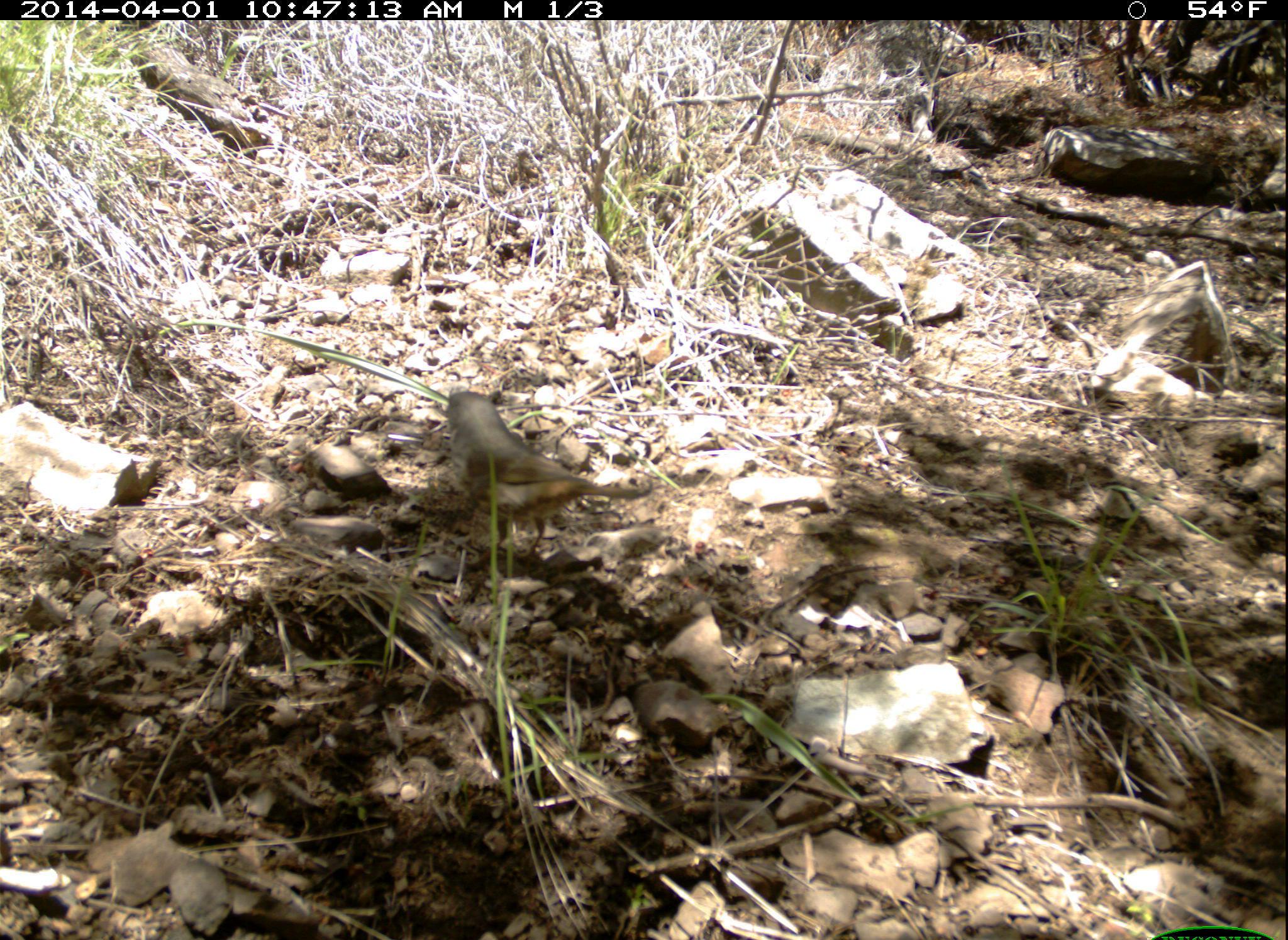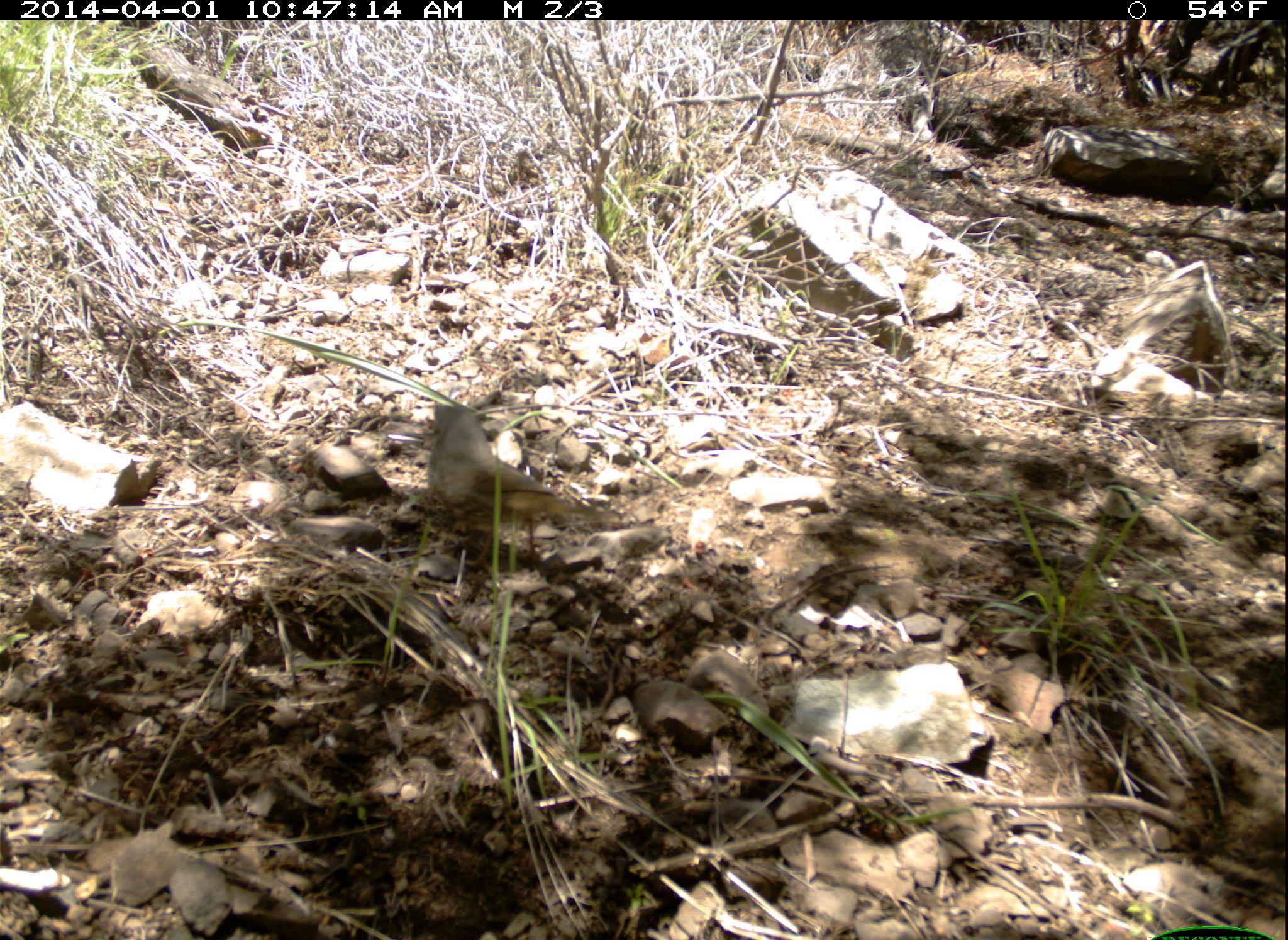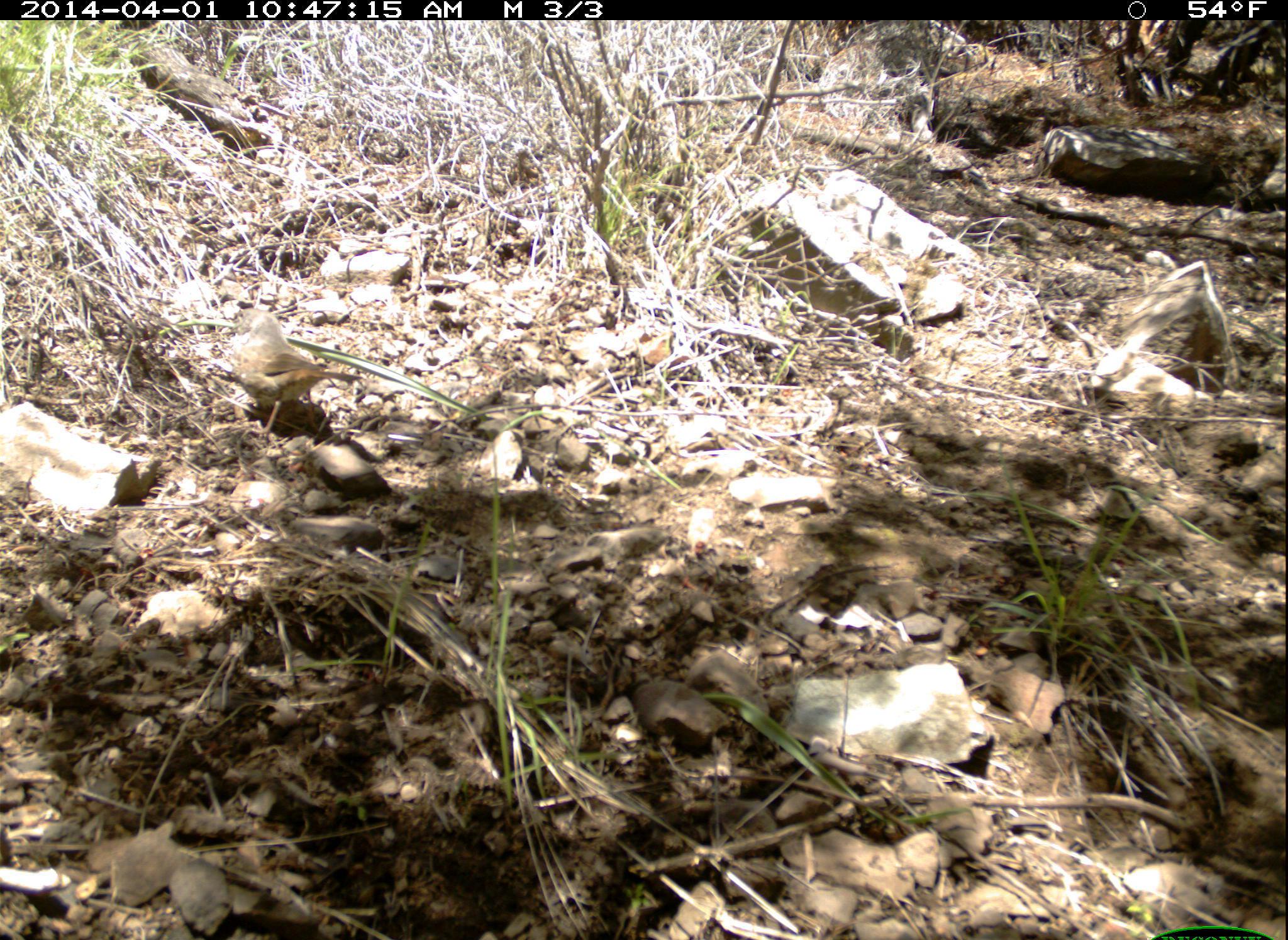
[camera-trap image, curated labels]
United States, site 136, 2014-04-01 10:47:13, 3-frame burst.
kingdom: Animalia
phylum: Chordata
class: Aves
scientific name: Aves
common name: bird